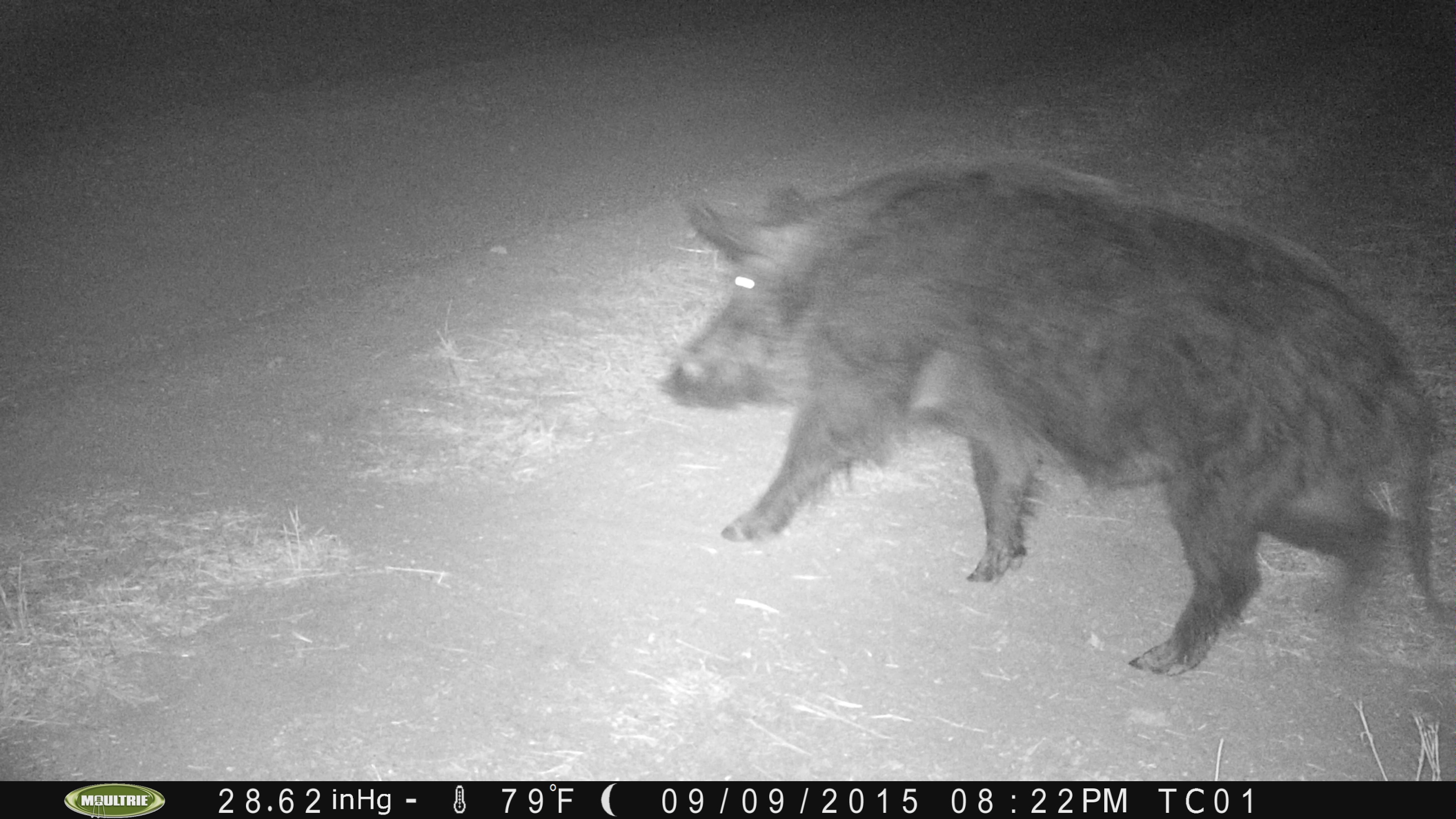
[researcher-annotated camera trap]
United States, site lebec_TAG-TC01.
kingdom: Animalia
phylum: Chordata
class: Mammalia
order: Artiodactyla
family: Suidae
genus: Sus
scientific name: Sus scrofa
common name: wild boar